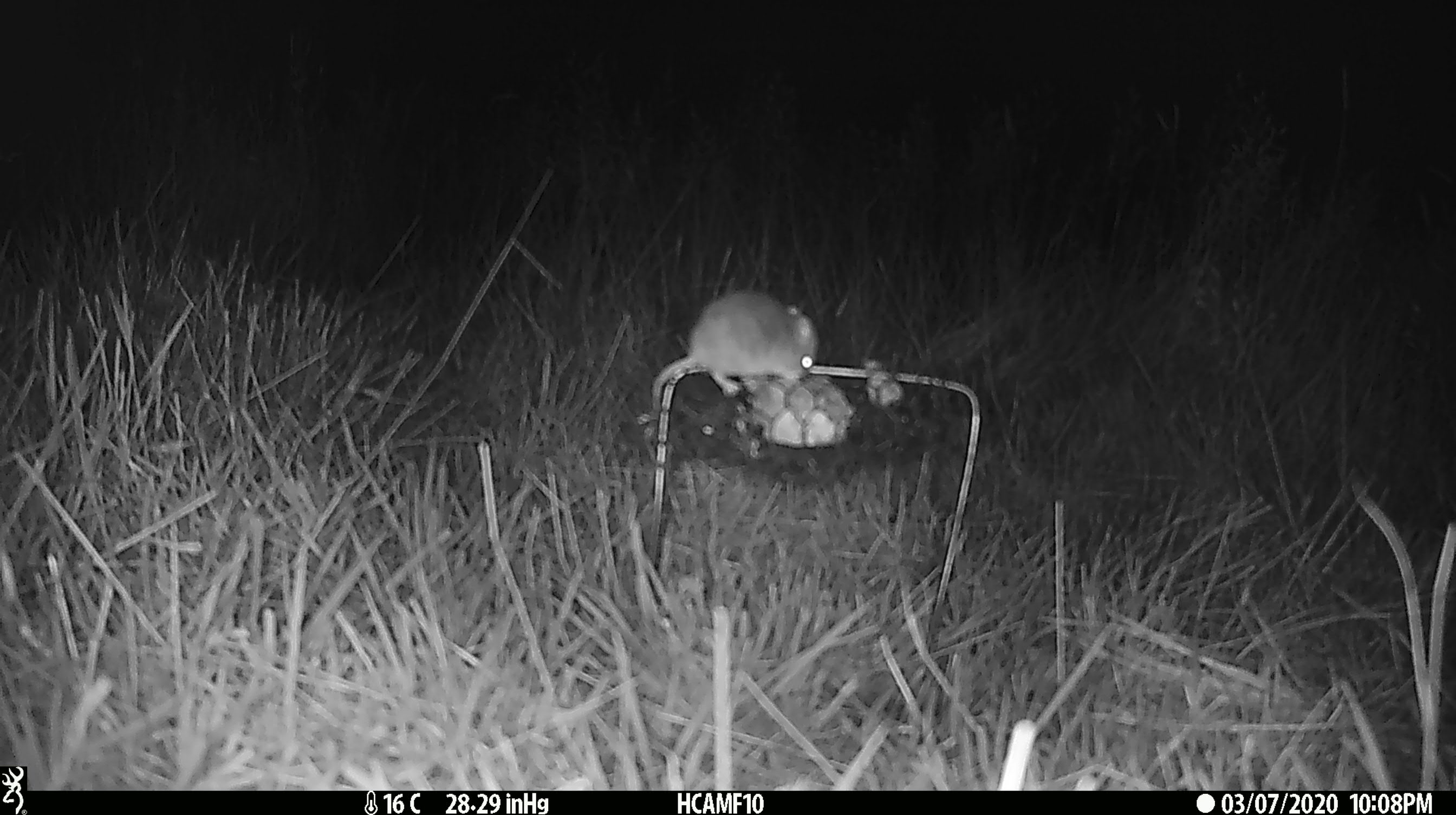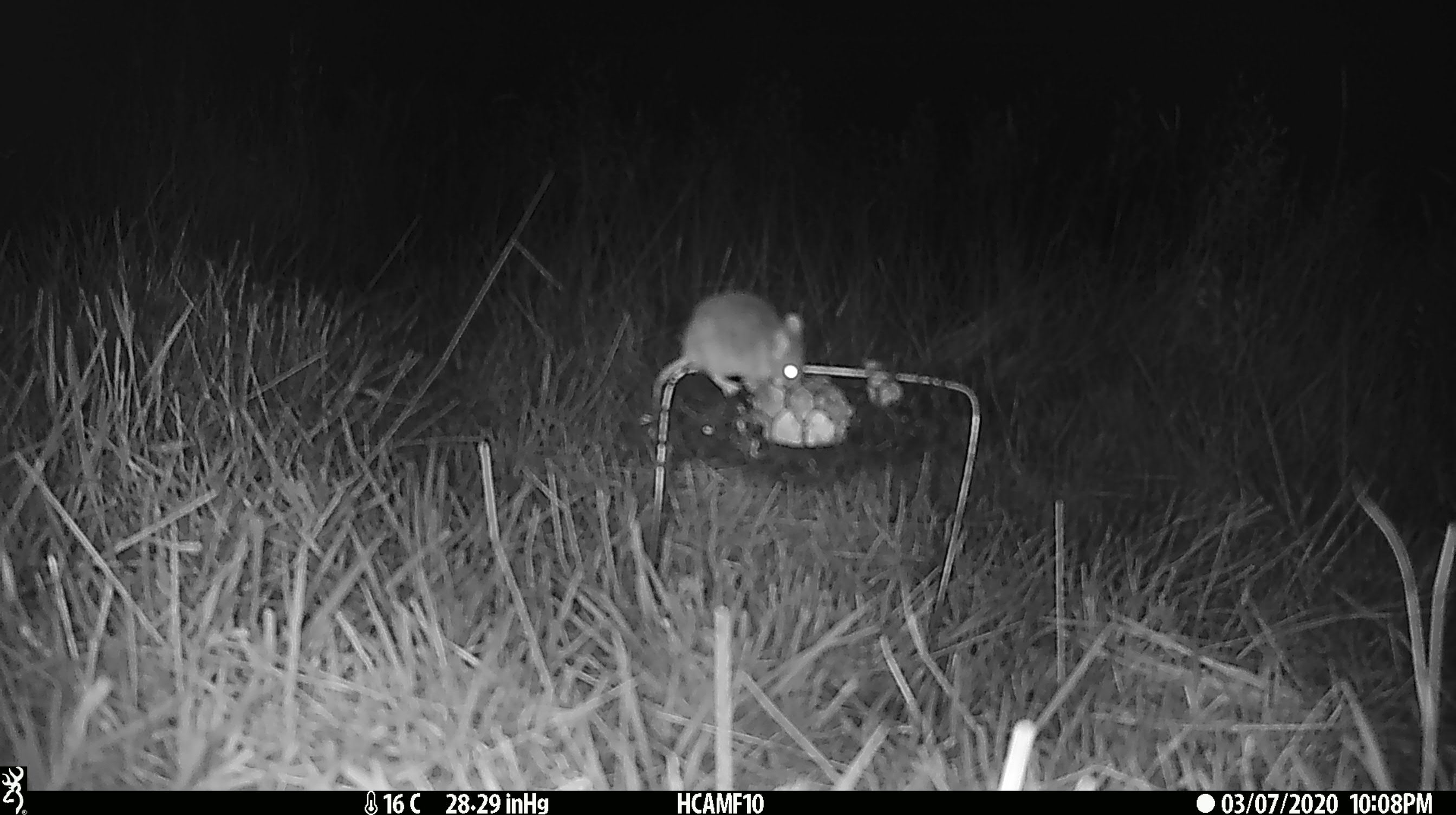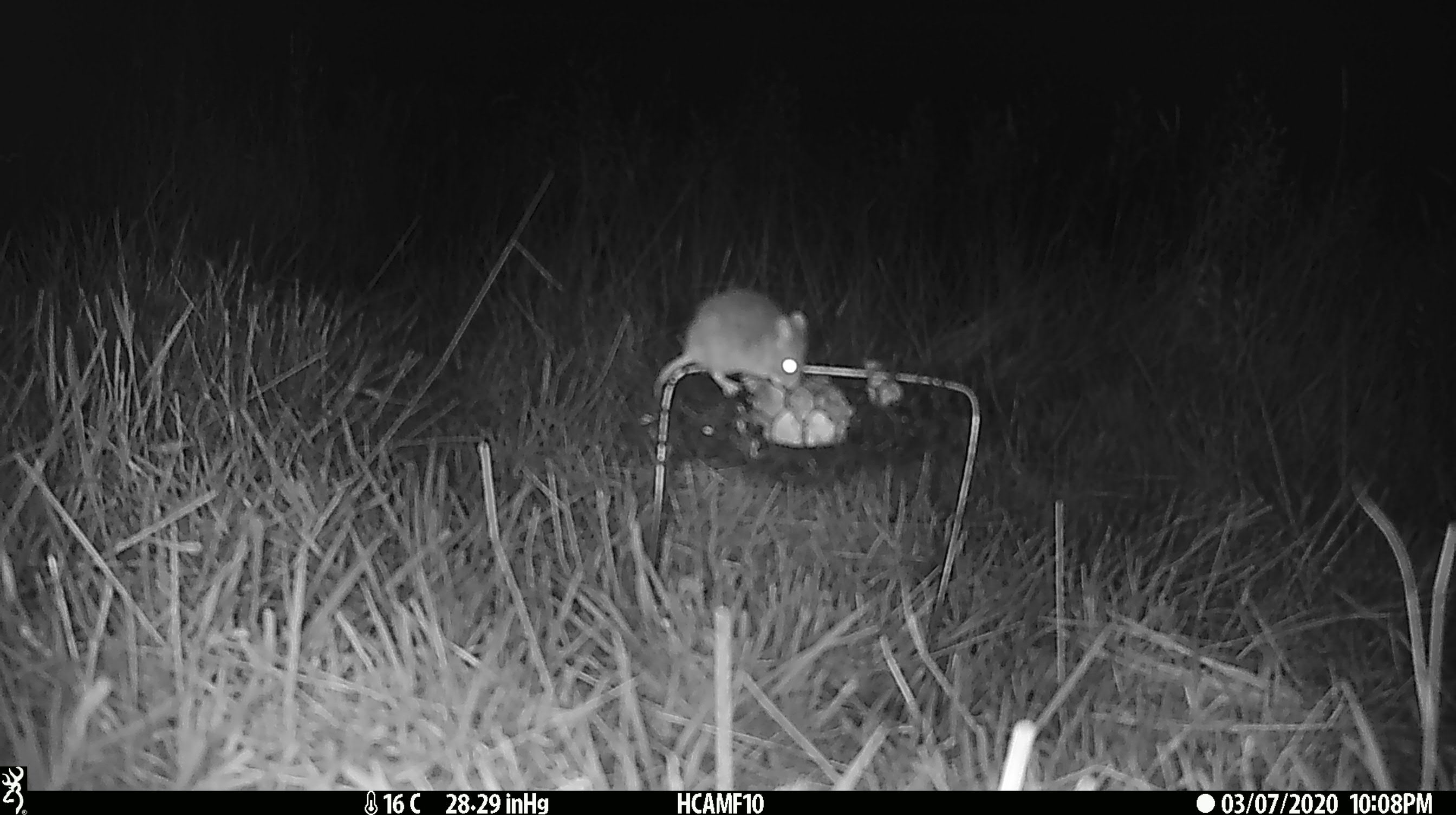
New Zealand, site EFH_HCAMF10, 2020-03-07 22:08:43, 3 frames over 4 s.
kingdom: Animalia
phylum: Chordata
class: Mammalia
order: Rodentia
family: Muridae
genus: Mus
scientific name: Mus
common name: mouse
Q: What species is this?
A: Mouse (Mus).